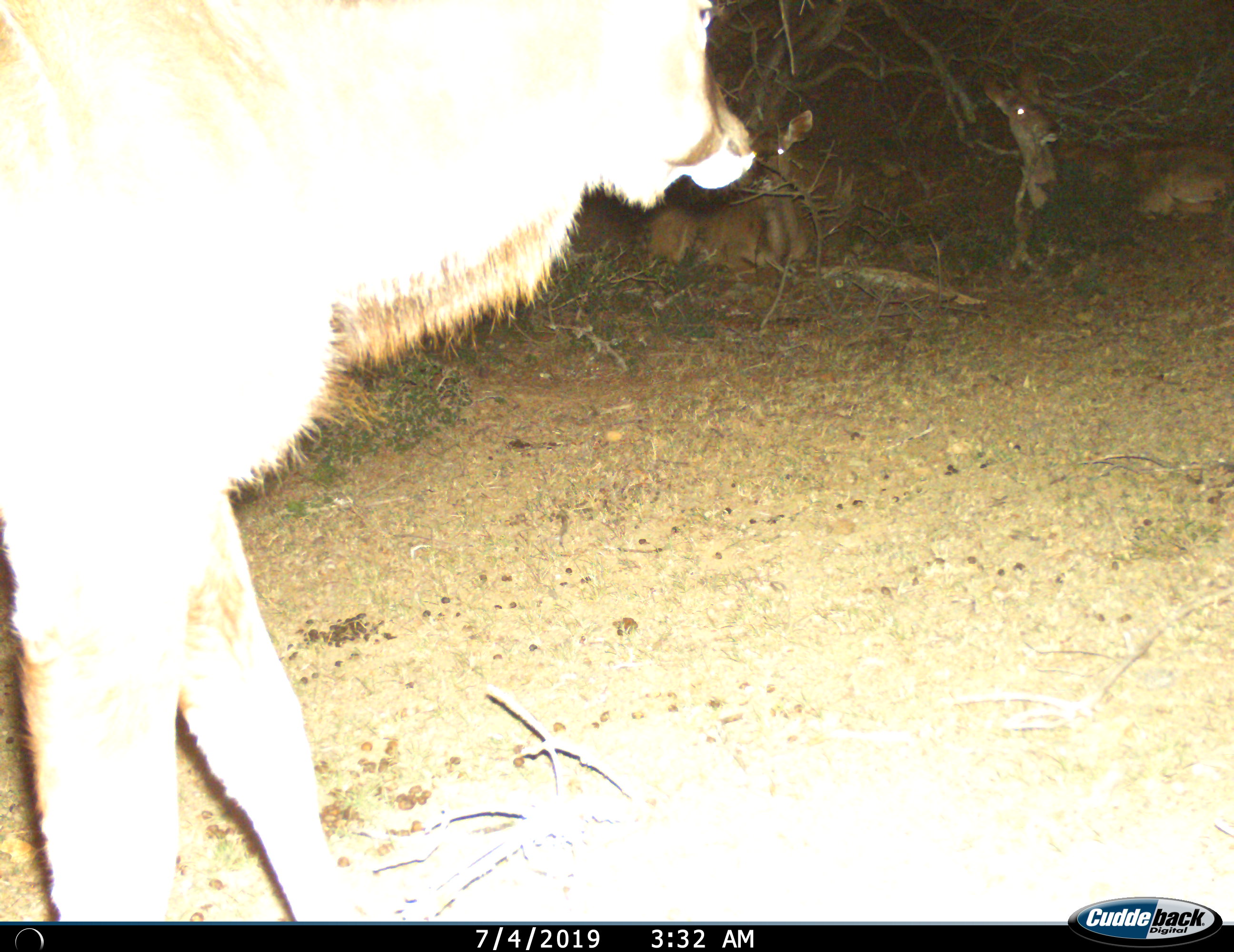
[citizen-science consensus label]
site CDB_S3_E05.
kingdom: Animalia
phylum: Chordata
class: Mammalia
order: Artiodactyla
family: Bovidae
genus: Tragelaphus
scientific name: Tragelaphus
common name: kudu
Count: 3.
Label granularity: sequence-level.